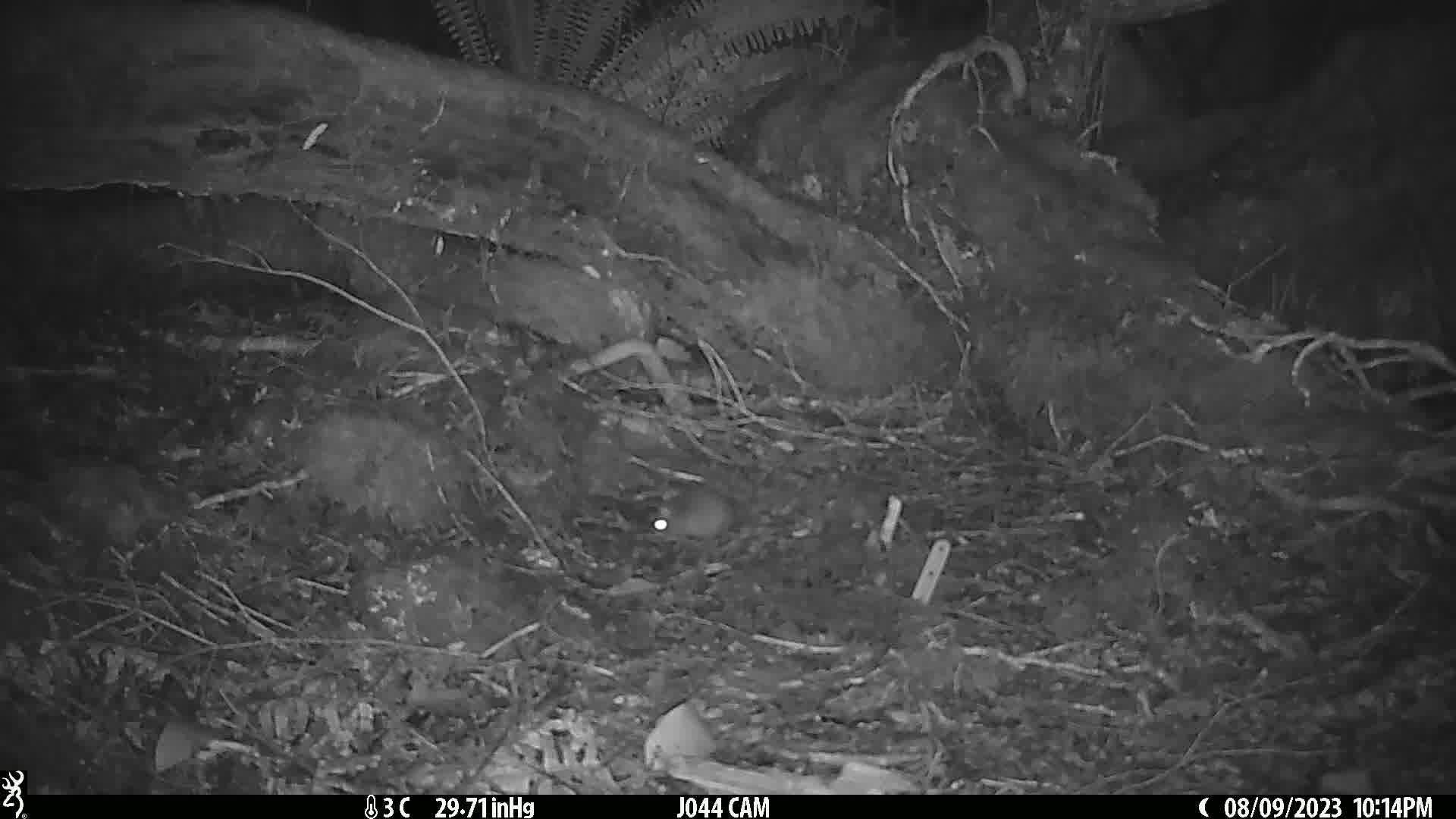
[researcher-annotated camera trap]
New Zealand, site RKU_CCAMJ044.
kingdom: Animalia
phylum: Chordata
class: Mammalia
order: Rodentia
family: Muridae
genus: Rattus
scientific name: Rattus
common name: rat